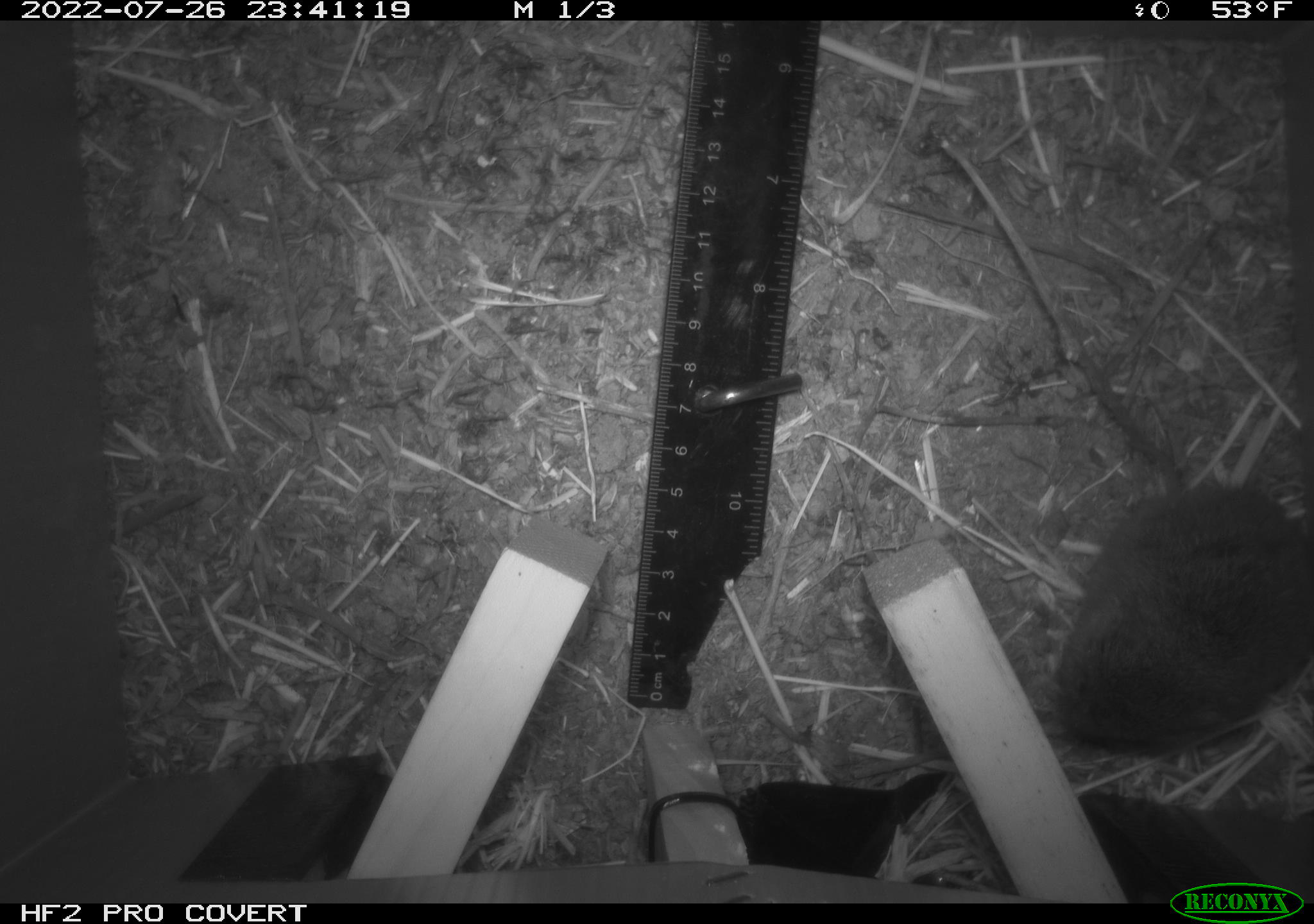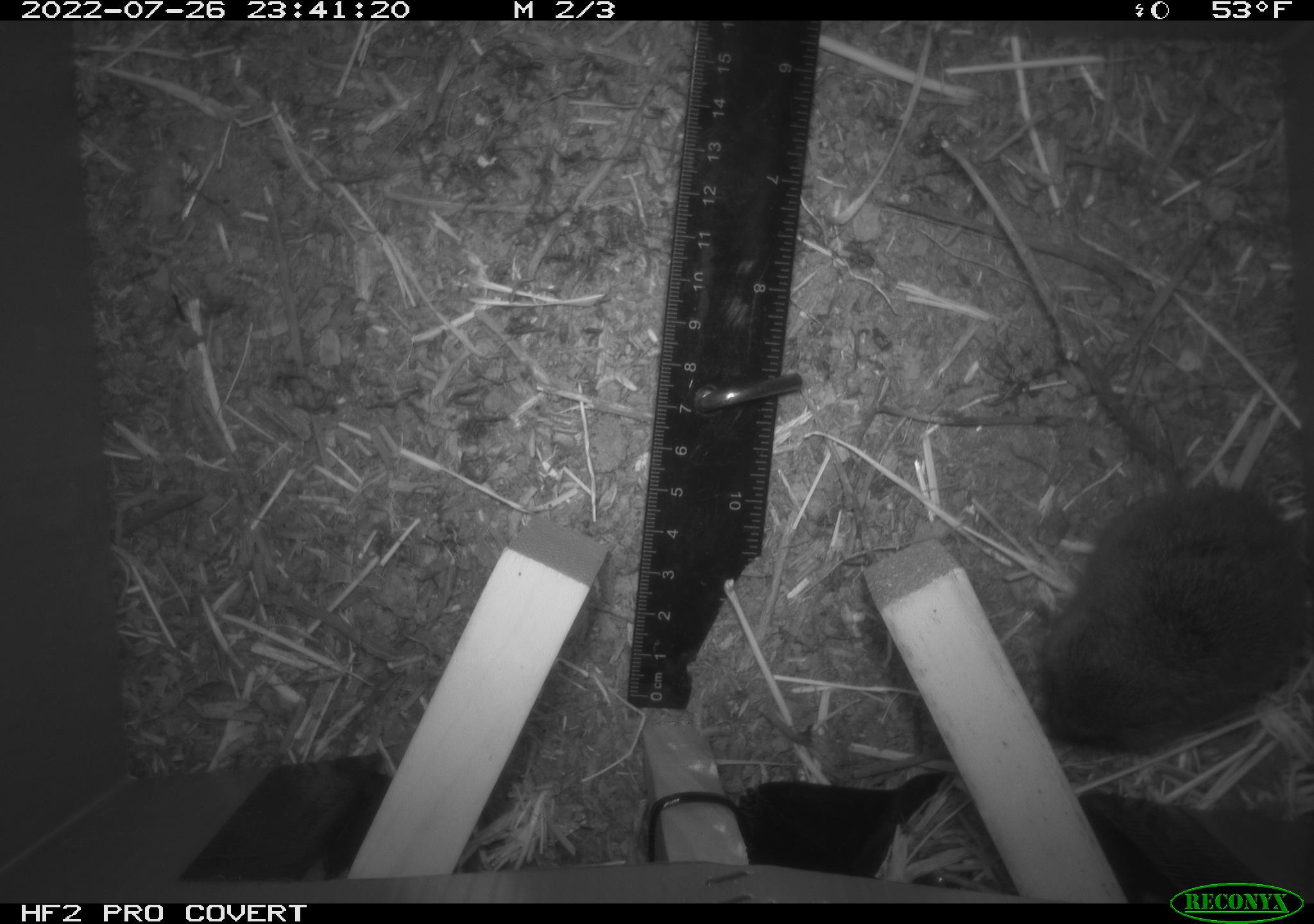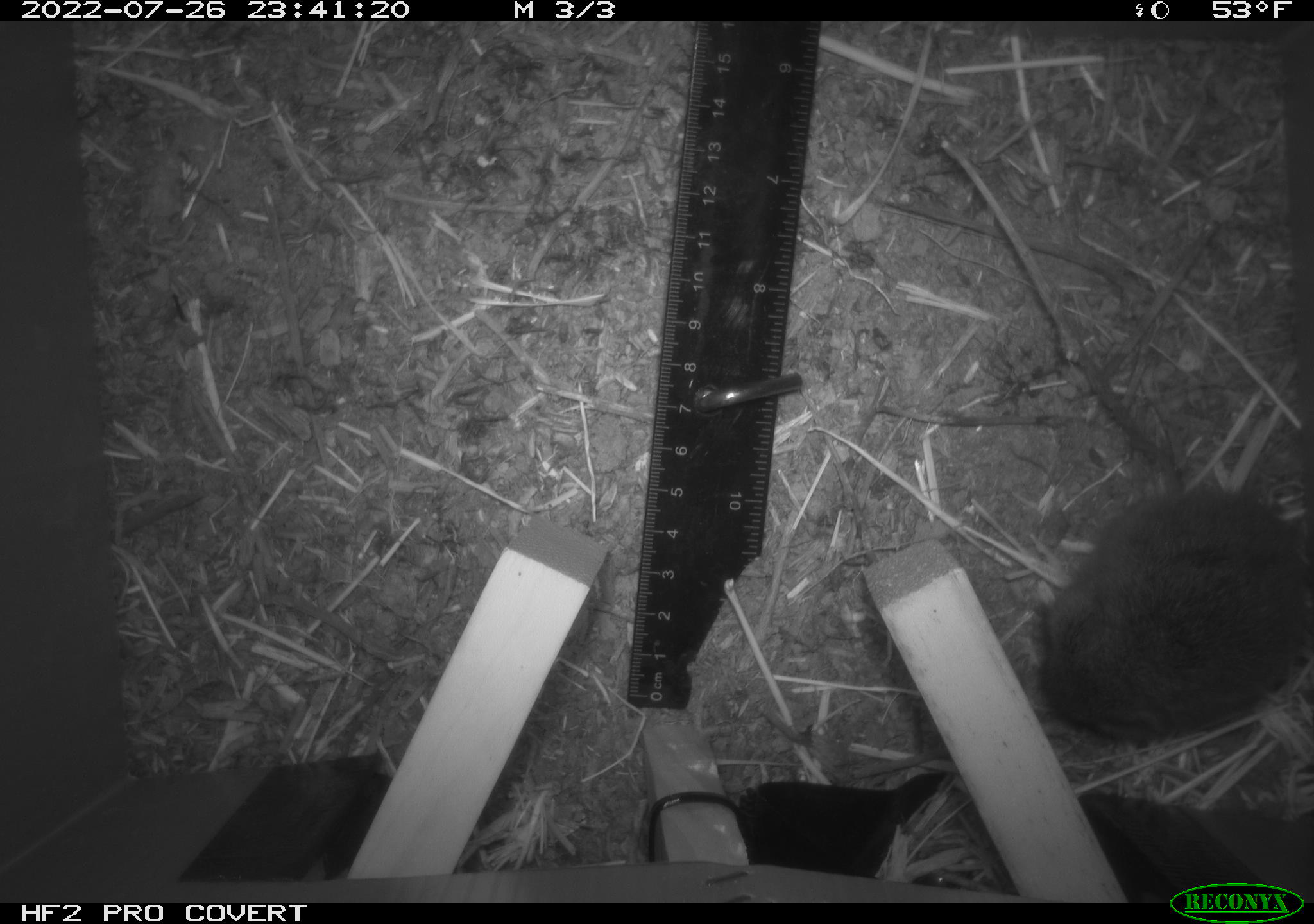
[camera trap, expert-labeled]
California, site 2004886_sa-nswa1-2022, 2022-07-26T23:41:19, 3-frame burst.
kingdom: Animalia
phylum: Chordata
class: Mammalia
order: Rodentia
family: Cricetidae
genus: Microtus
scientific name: Microtus californicus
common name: california vole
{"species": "california vole (Microtus californicus)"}